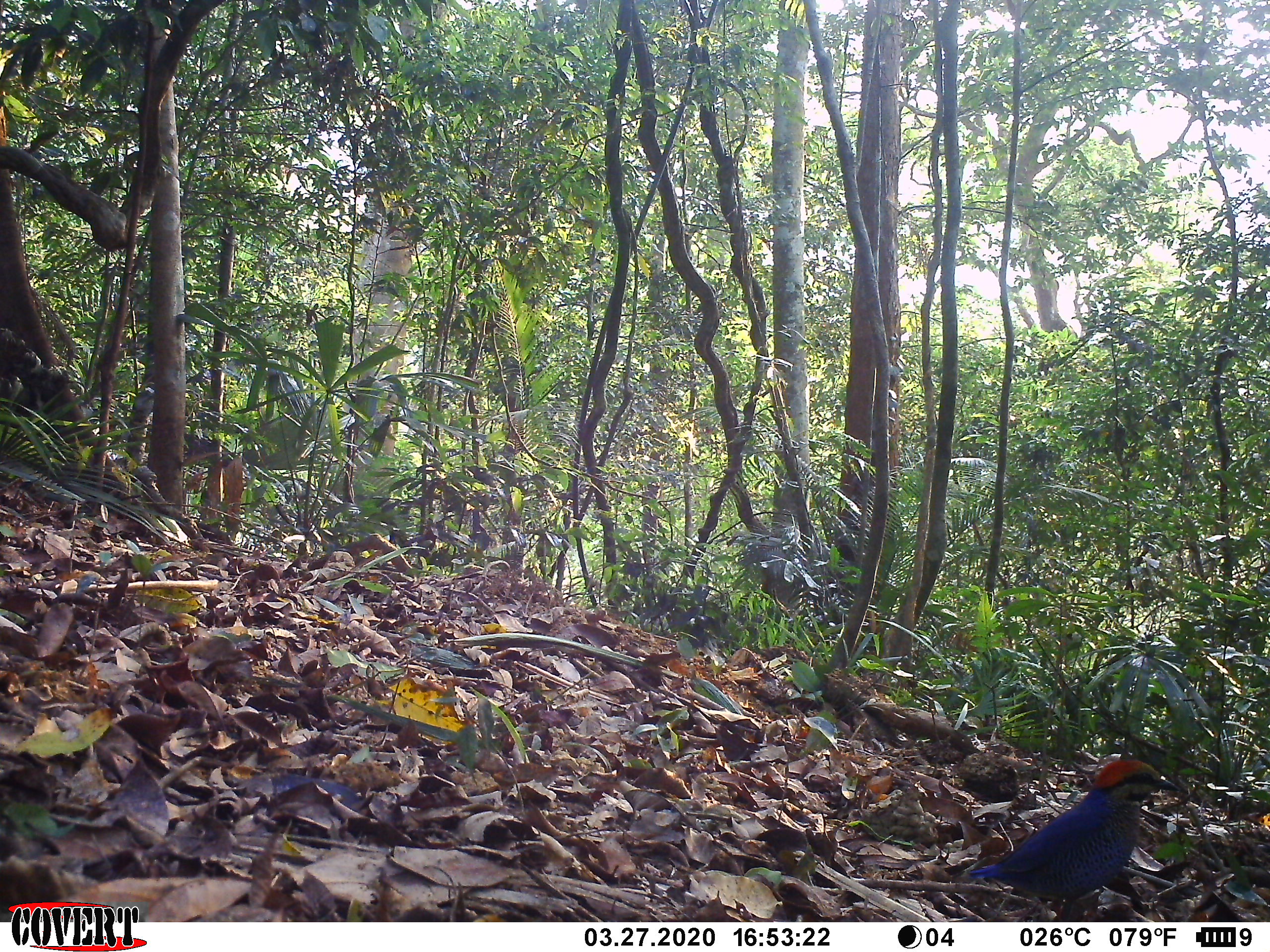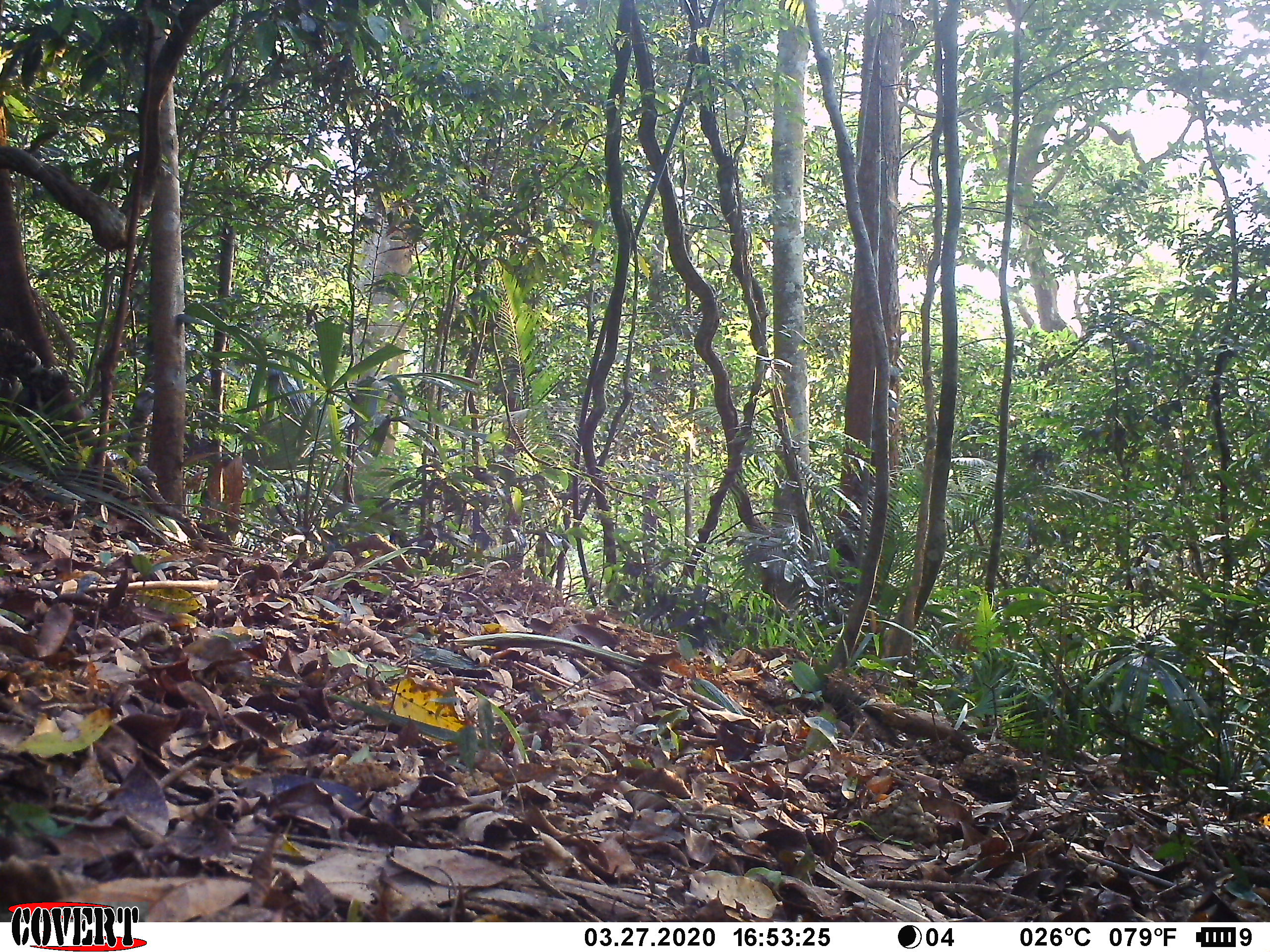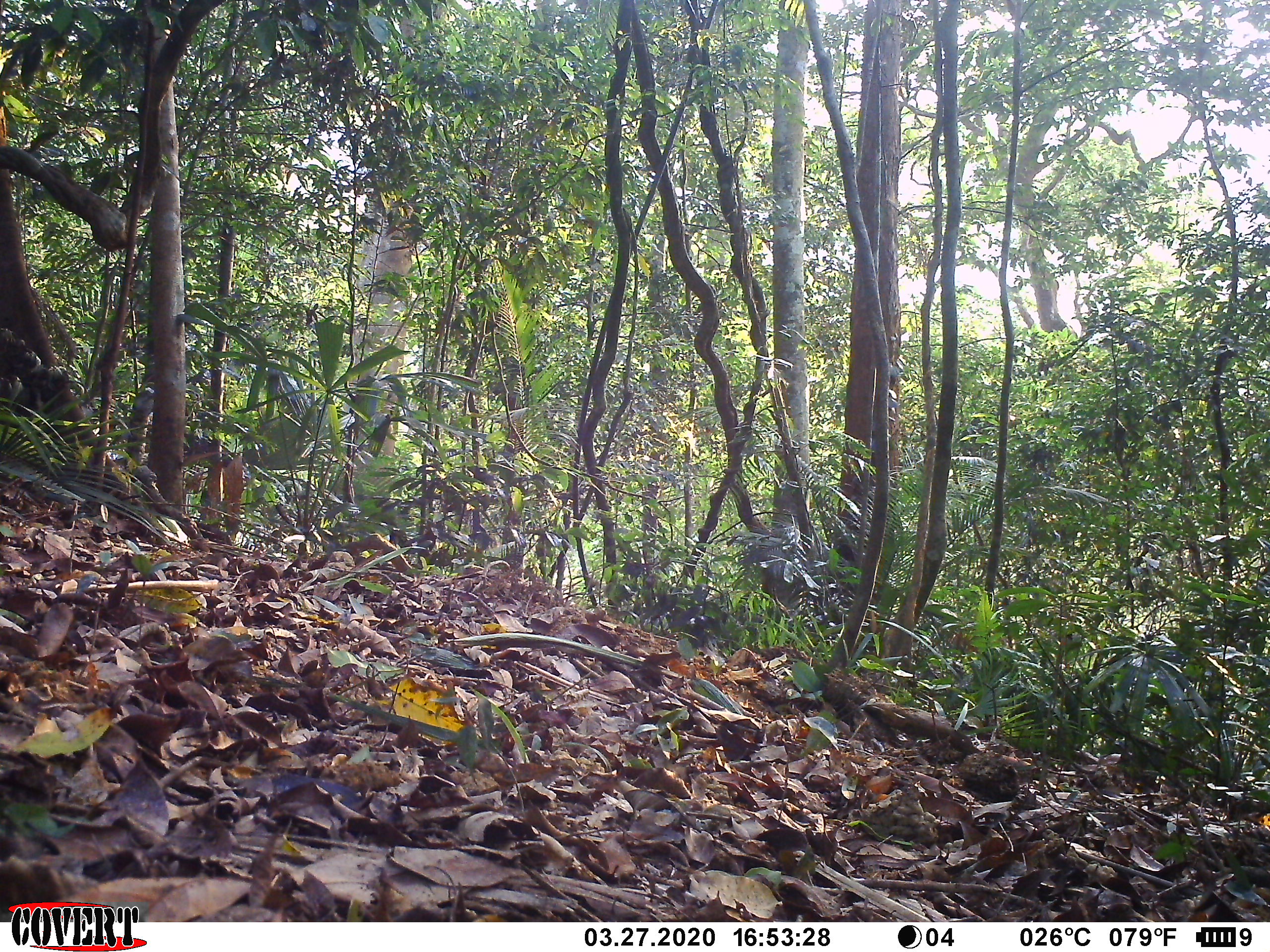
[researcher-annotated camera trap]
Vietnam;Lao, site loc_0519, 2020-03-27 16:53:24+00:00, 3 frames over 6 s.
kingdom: Animalia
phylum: Chordata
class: Aves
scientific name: Aves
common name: bird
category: unidentified bird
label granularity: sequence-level